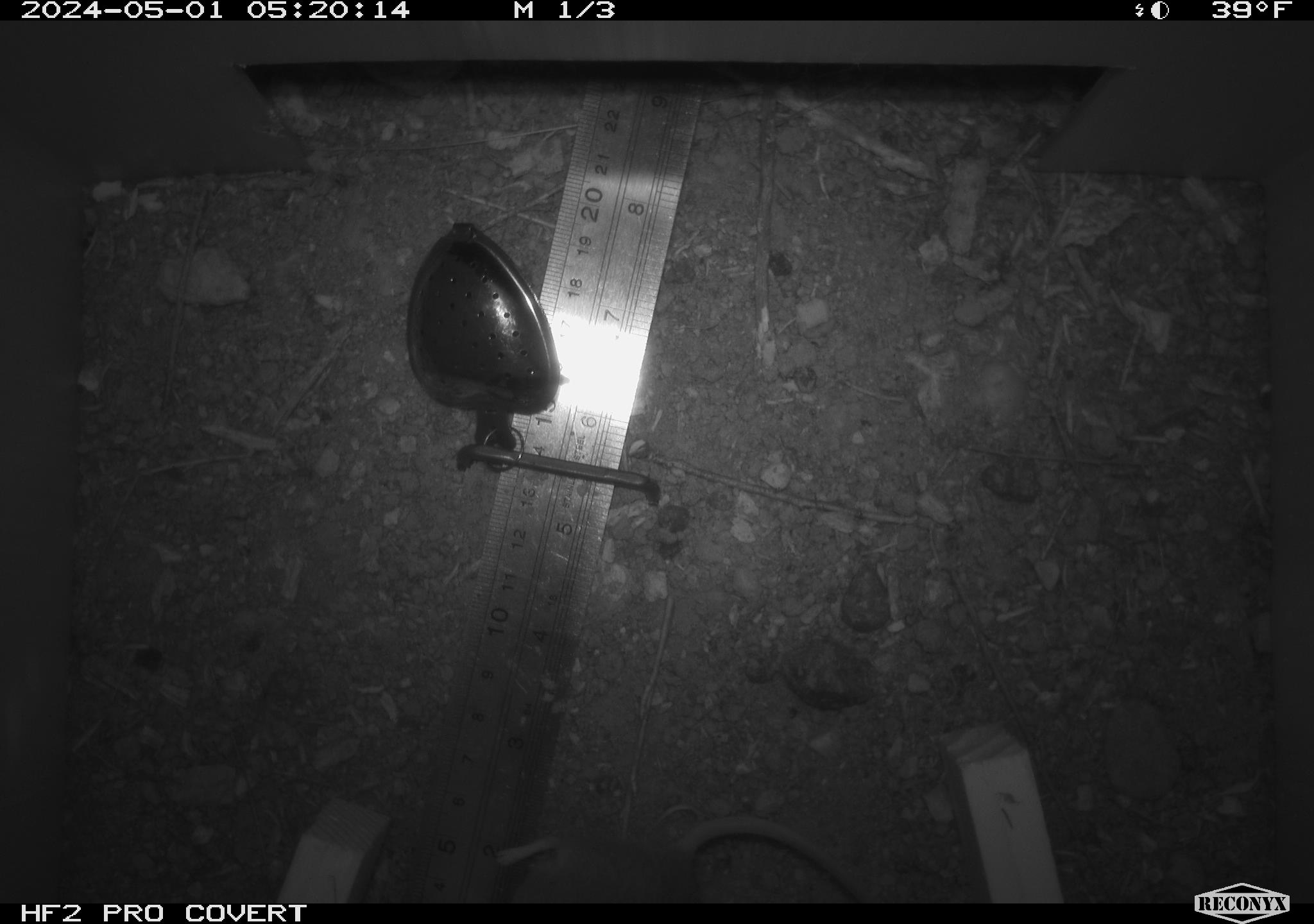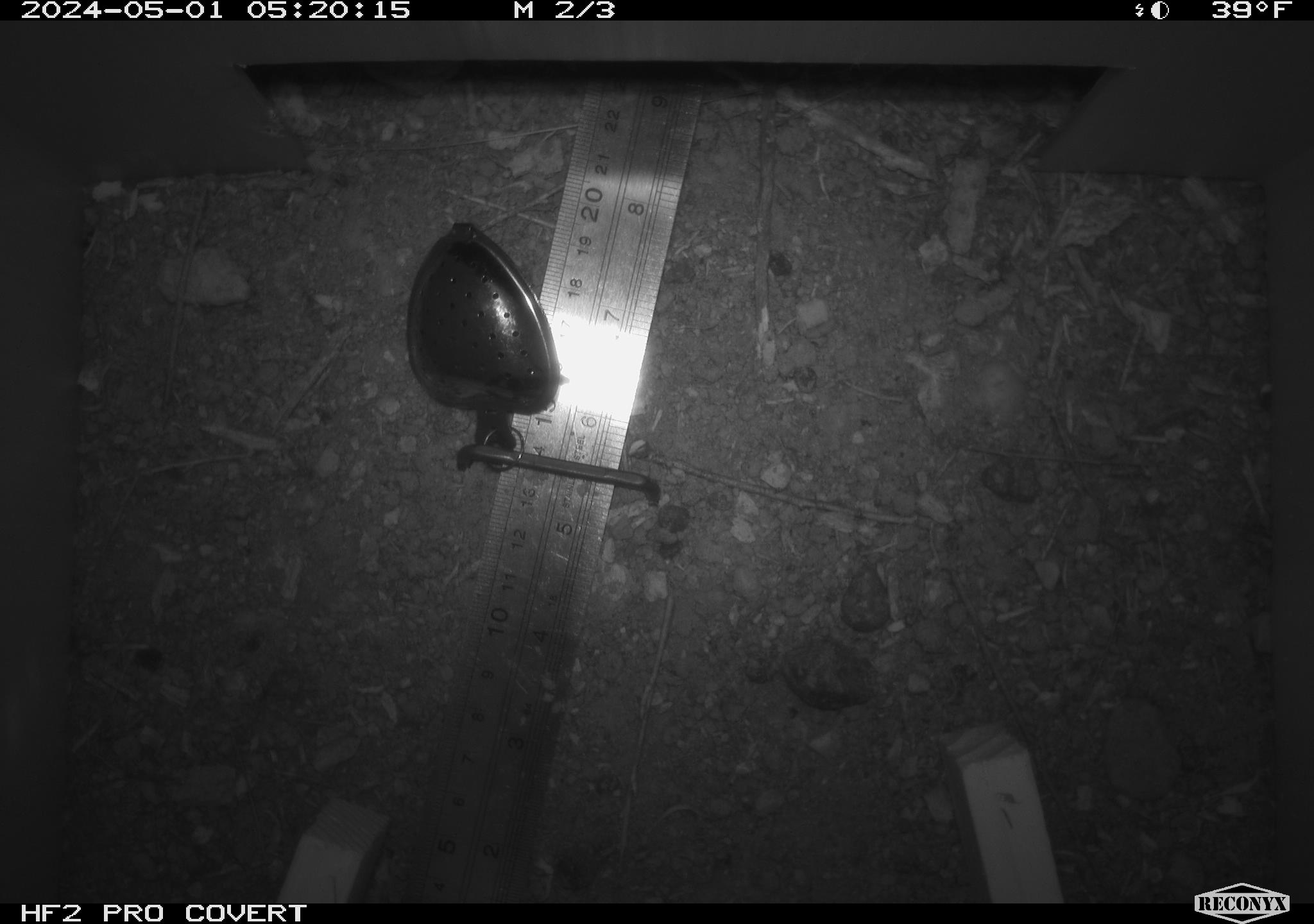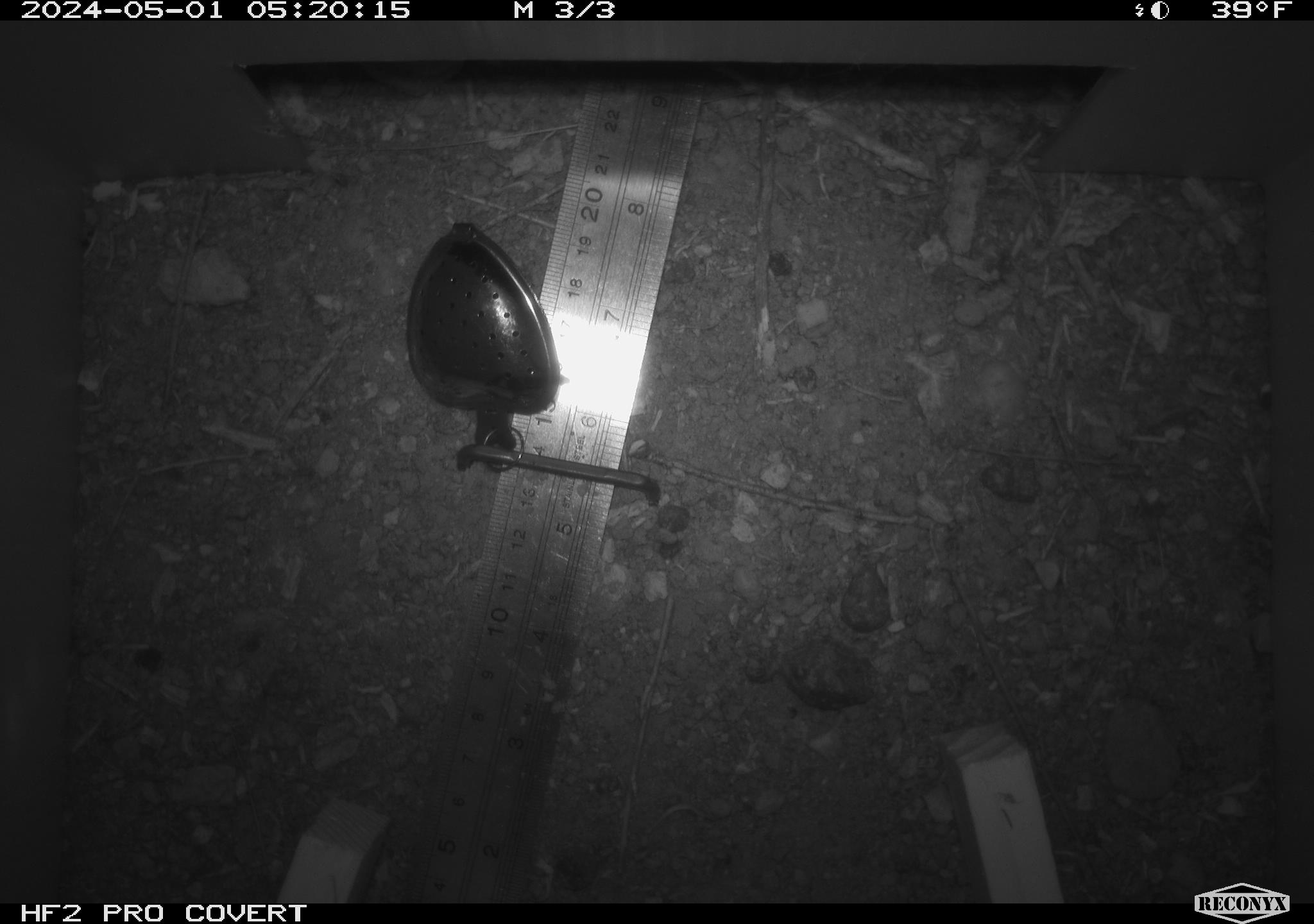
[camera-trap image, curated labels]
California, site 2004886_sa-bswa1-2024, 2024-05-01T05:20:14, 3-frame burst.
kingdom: Animalia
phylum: Chordata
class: Mammalia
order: Rodentia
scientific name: Rodentia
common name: mouse species